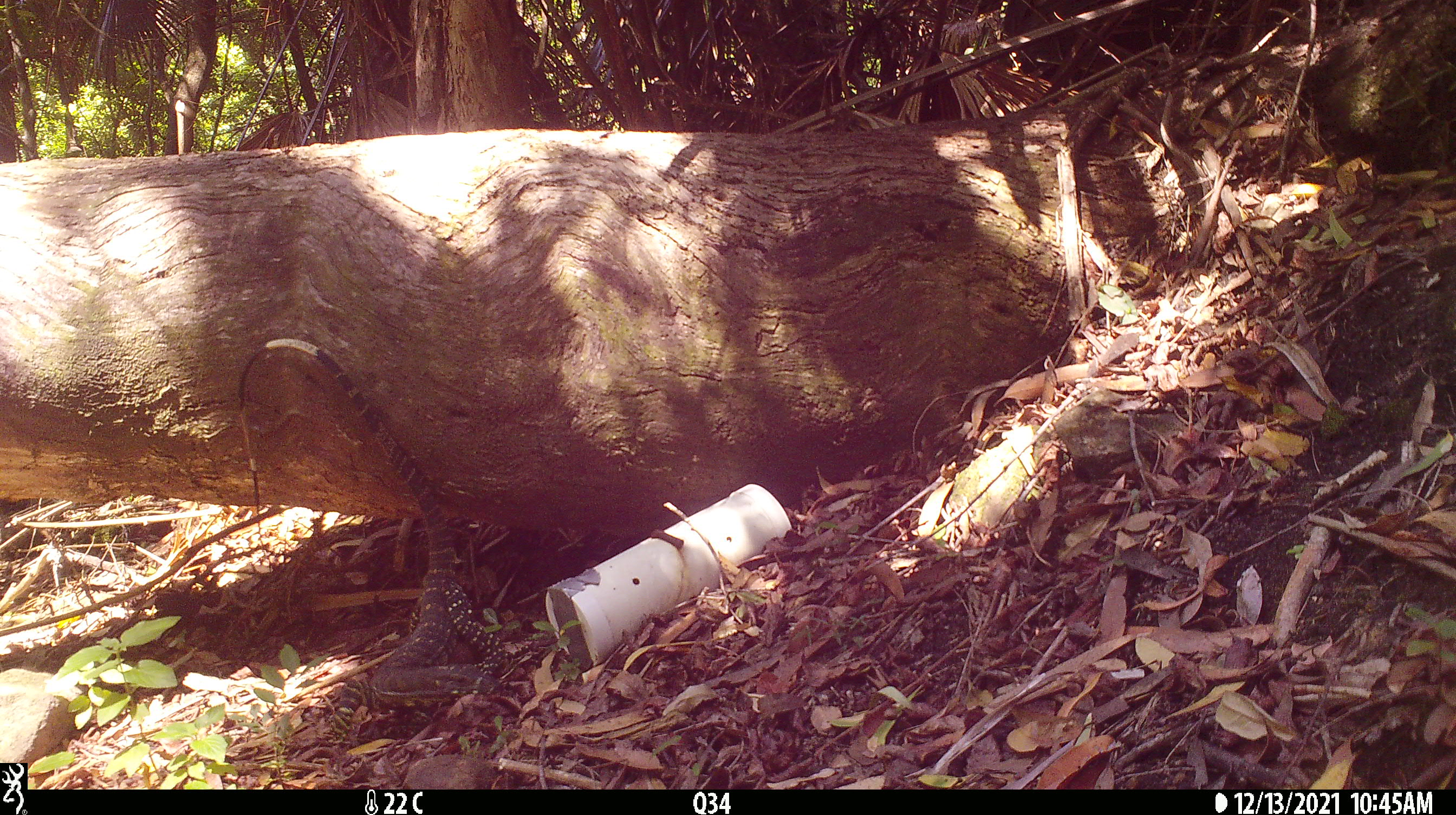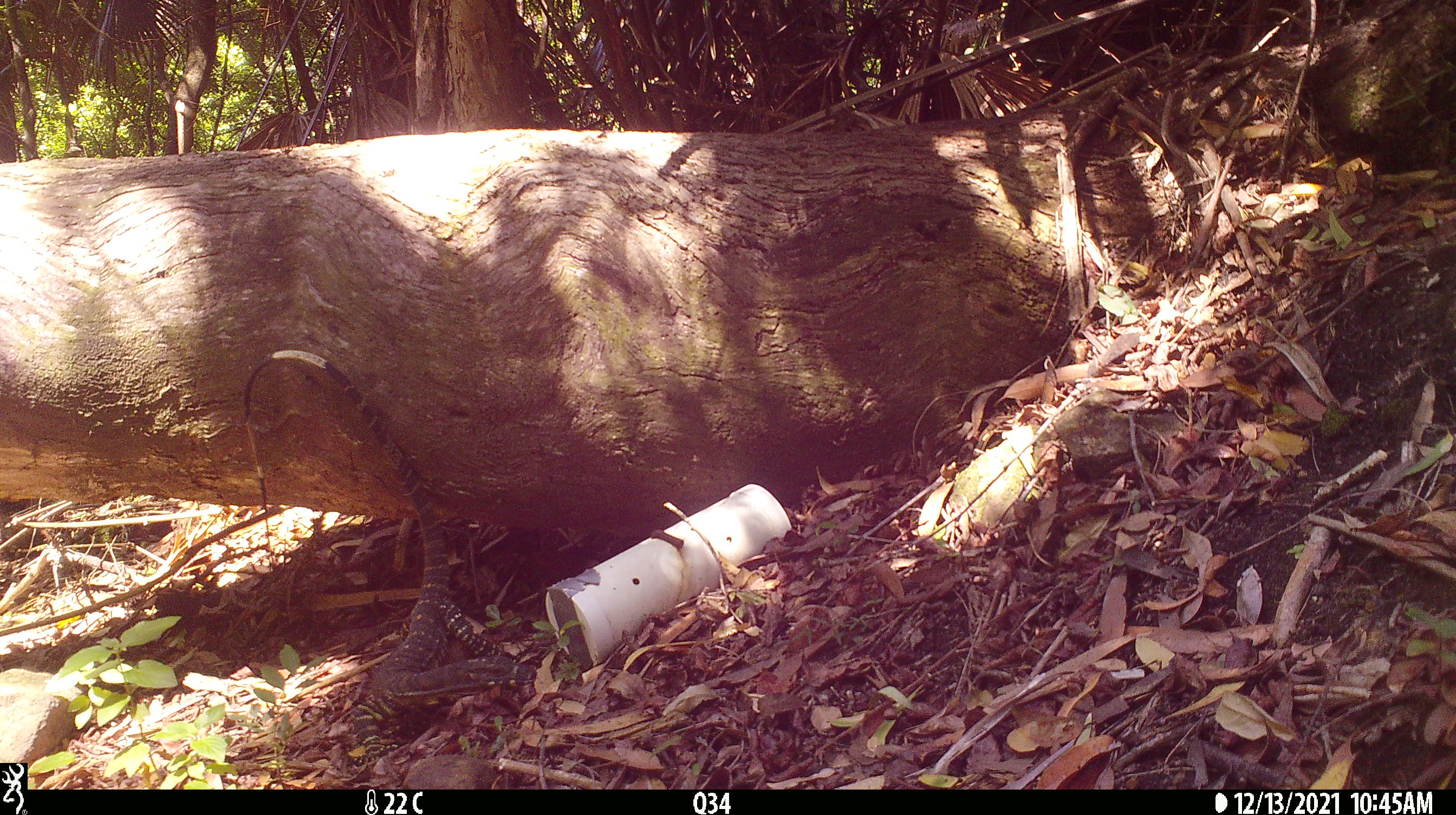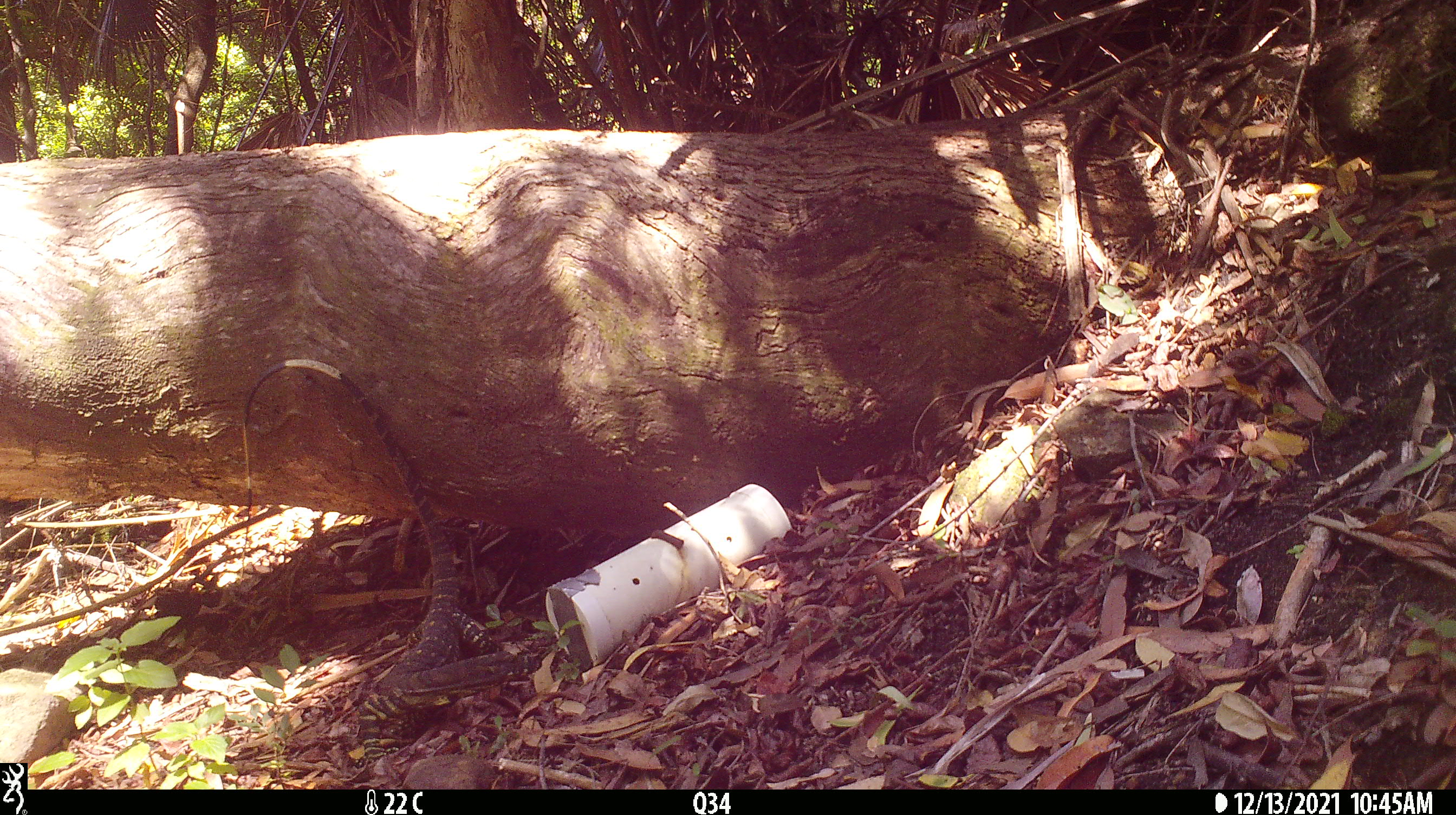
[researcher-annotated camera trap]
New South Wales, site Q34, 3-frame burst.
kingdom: Animalia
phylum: Chordata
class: Reptilia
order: Squamata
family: Varanidae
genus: Varanus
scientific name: Varanus varius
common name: lace monitor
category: goanna